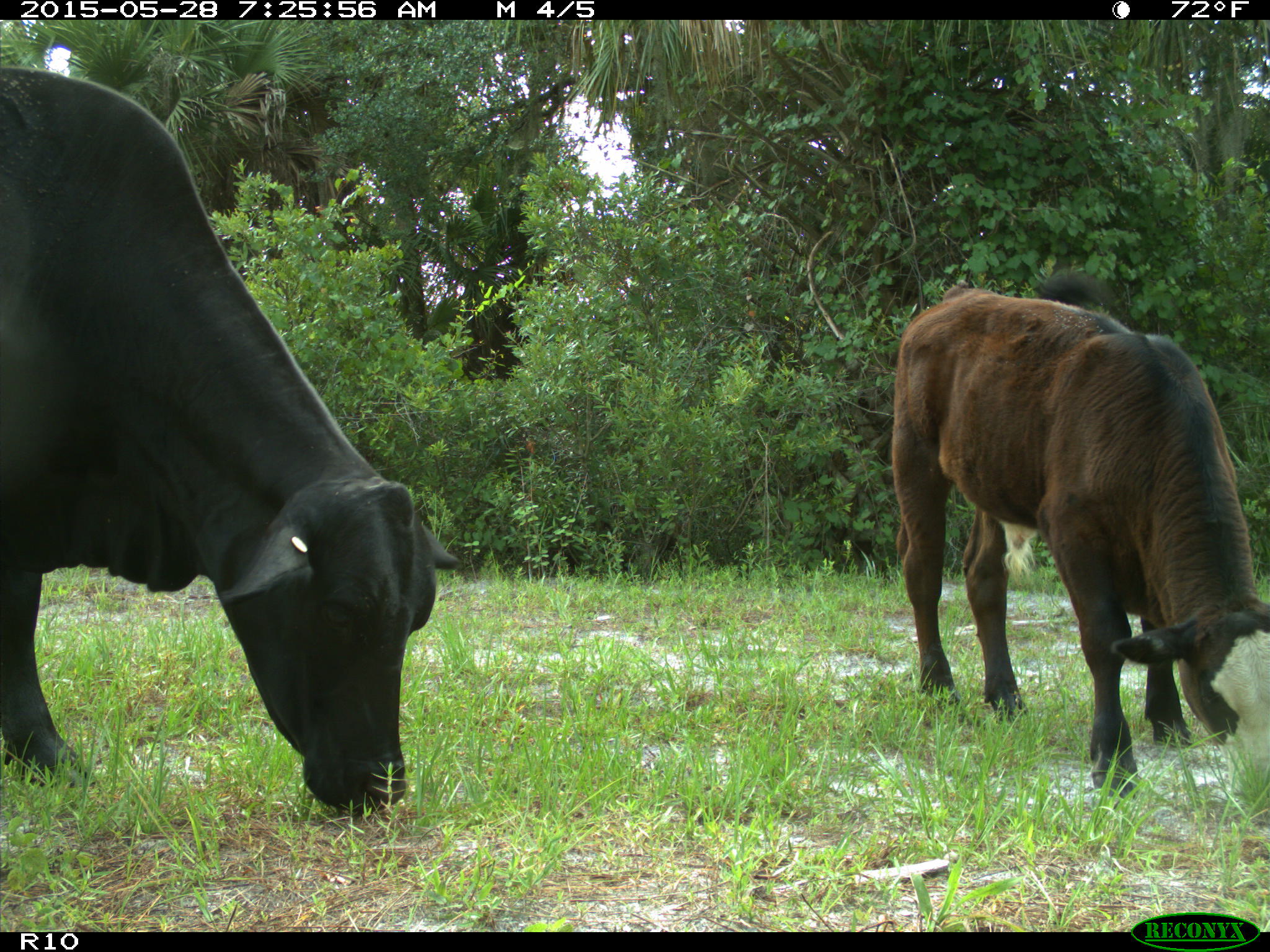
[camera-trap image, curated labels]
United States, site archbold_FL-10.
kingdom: Animalia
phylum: Chordata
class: Mammalia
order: Artiodactyla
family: Bovidae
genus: Bos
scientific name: Bos taurus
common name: domestic cow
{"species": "Bos taurus (domestic cow)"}